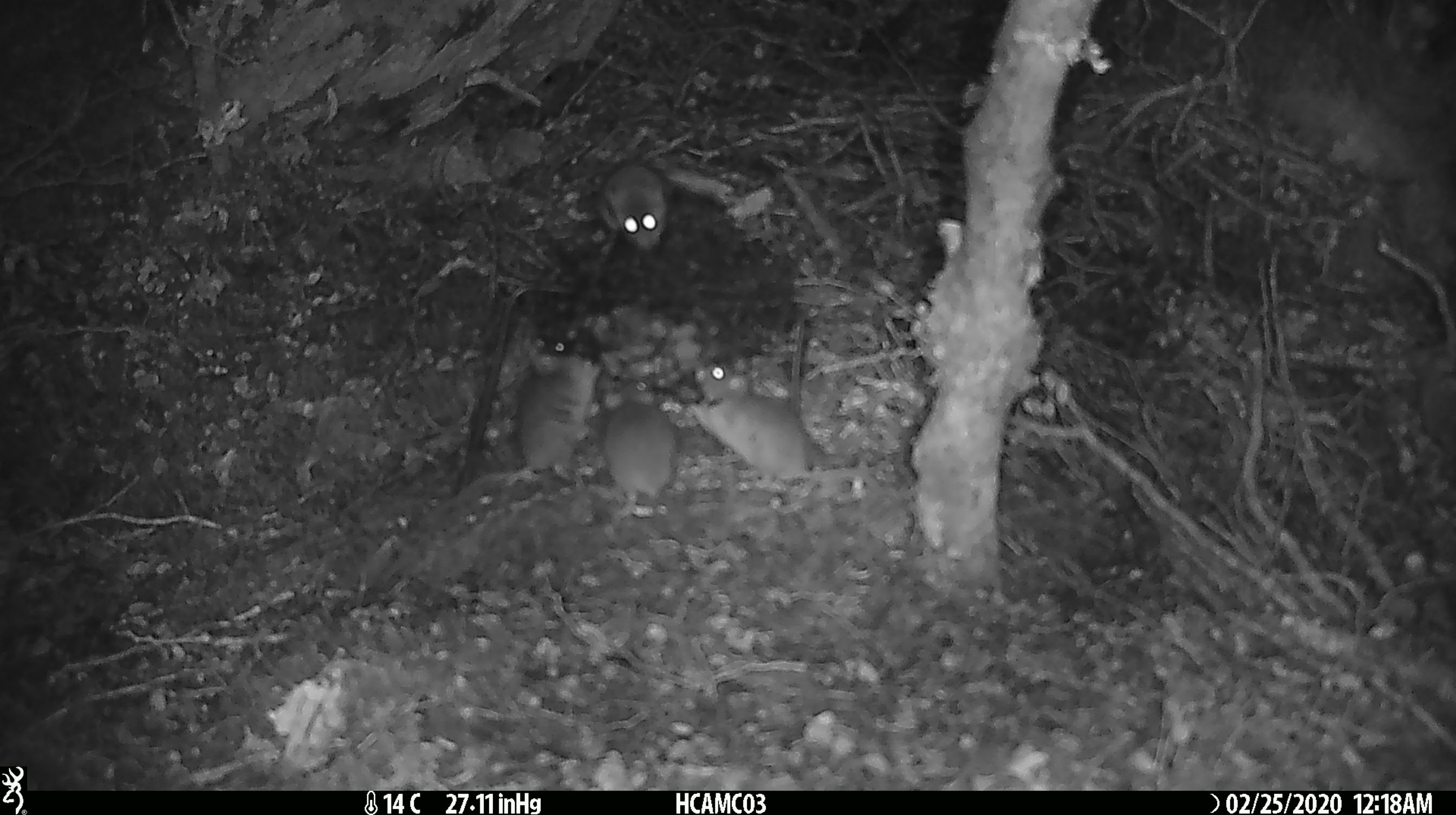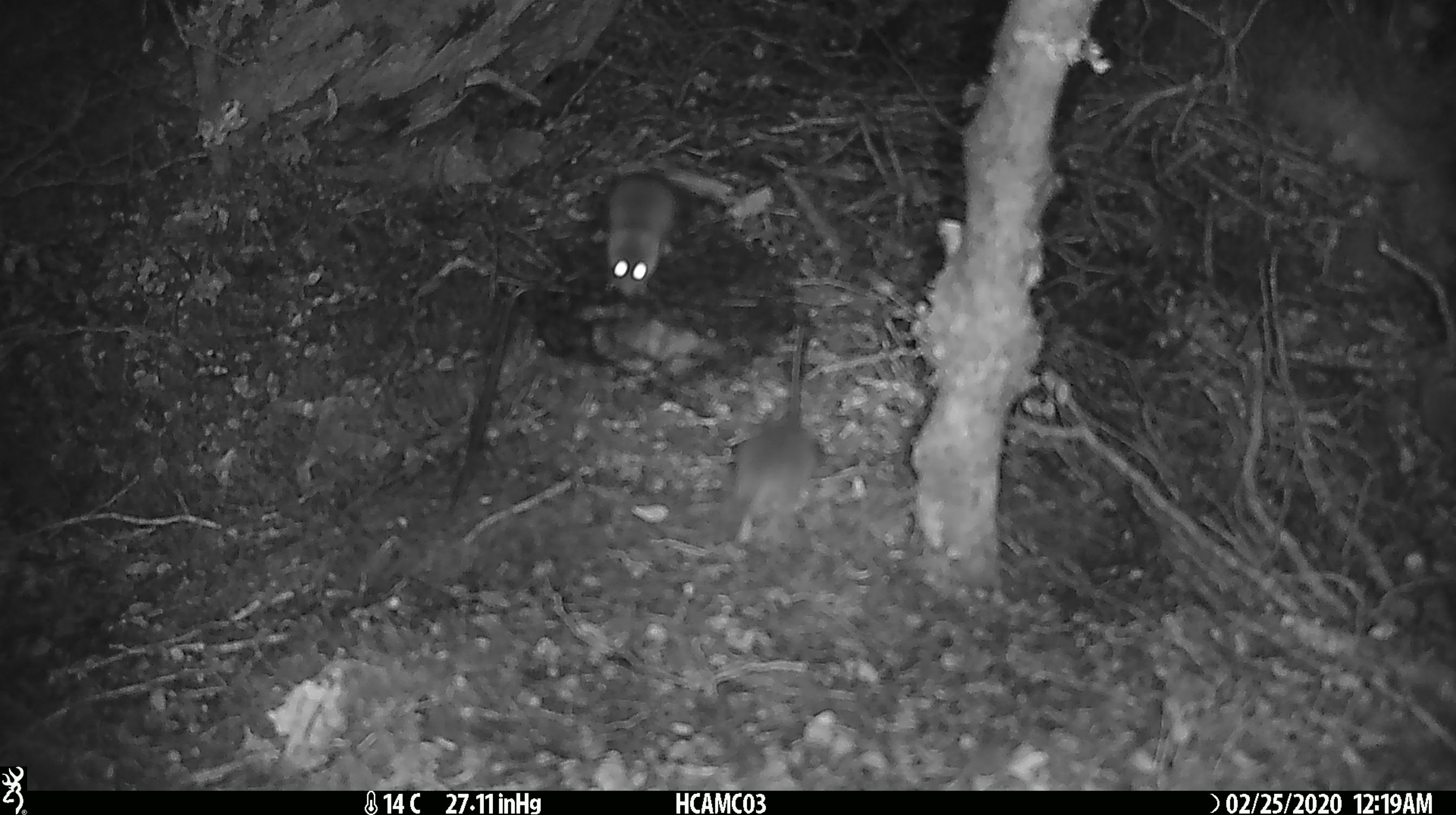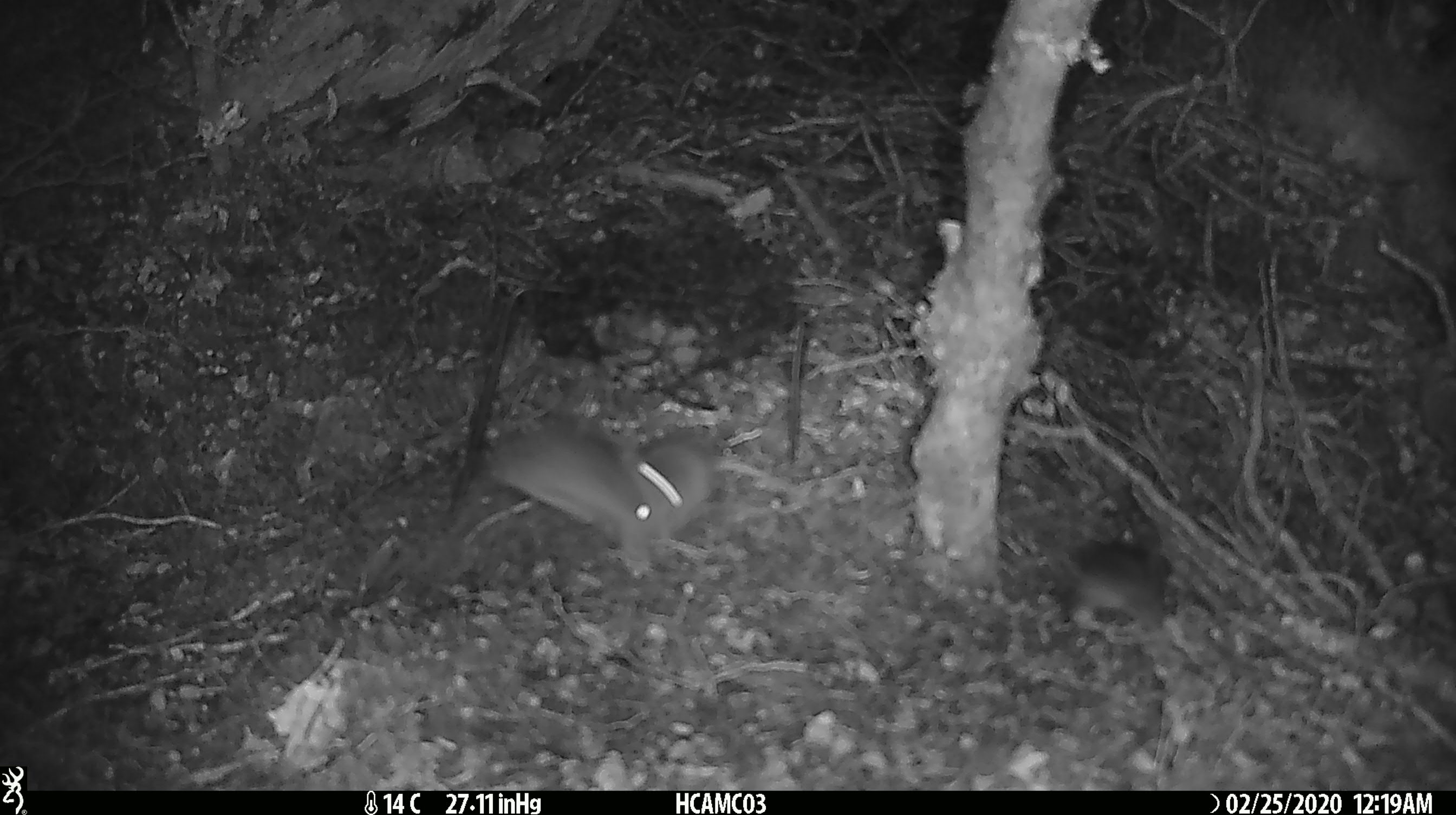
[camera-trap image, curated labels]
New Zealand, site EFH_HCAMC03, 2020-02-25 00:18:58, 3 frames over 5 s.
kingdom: Animalia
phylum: Chordata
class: Mammalia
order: Rodentia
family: Muridae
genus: Mus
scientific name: Mus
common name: mouse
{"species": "mouse (Mus)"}